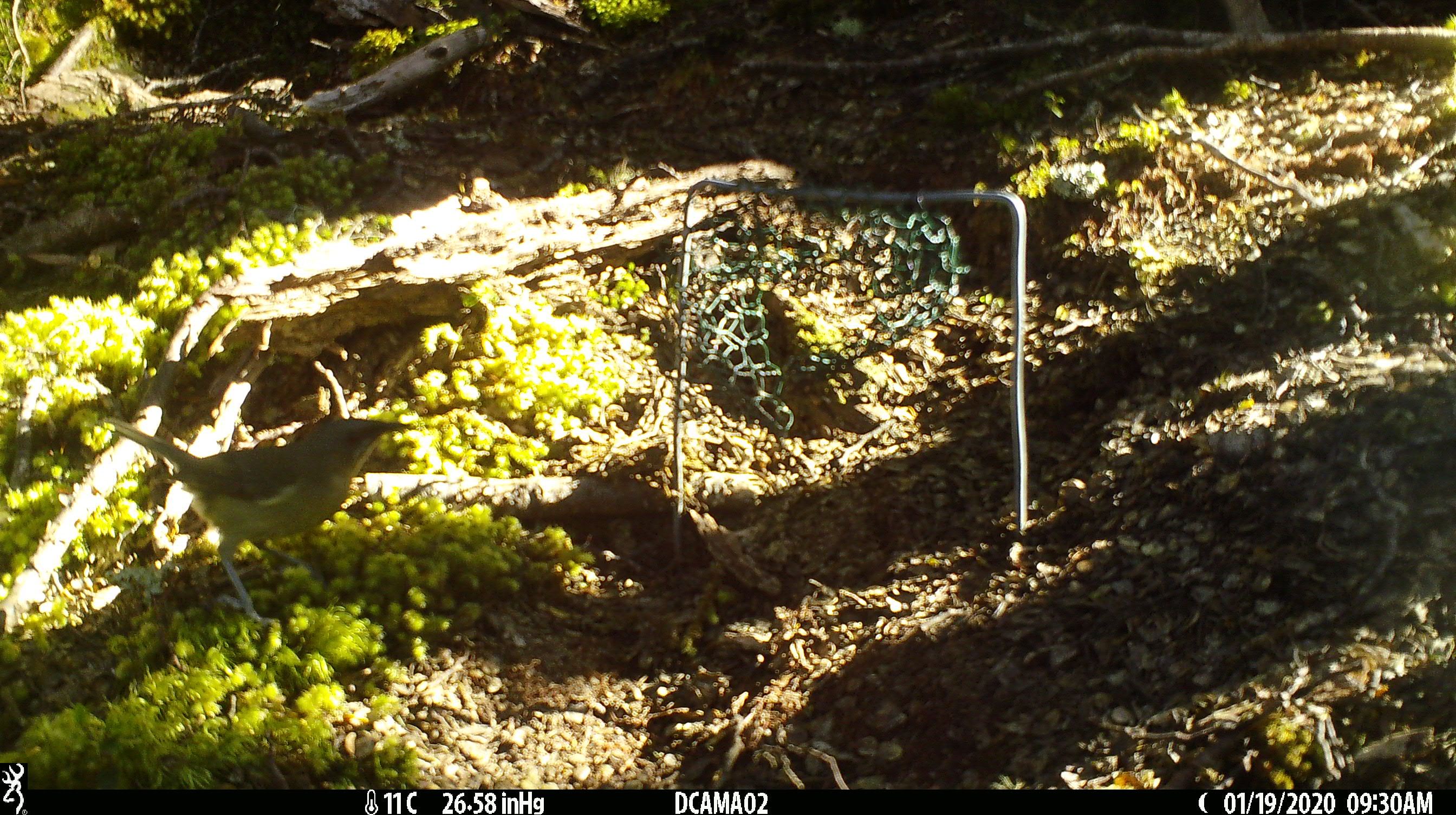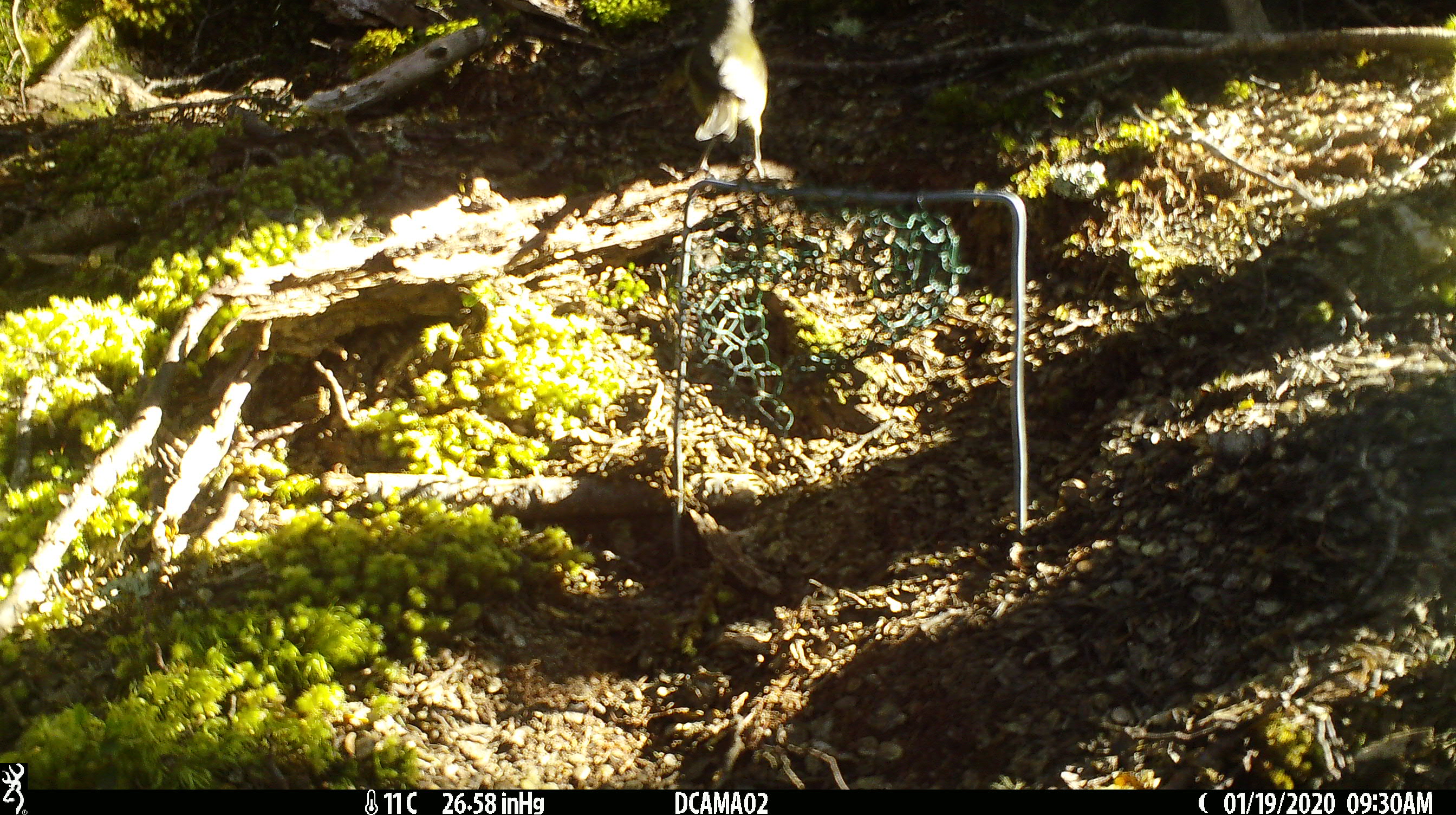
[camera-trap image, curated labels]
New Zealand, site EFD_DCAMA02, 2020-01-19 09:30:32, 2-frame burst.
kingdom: Animalia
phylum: Chordata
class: Aves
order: Passeriformes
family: Meliphagidae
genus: Anthornis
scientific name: Anthornis melanura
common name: new zealand bellbird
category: bellbird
Bellbird (new zealand bellbird) (Anthornis melanura).